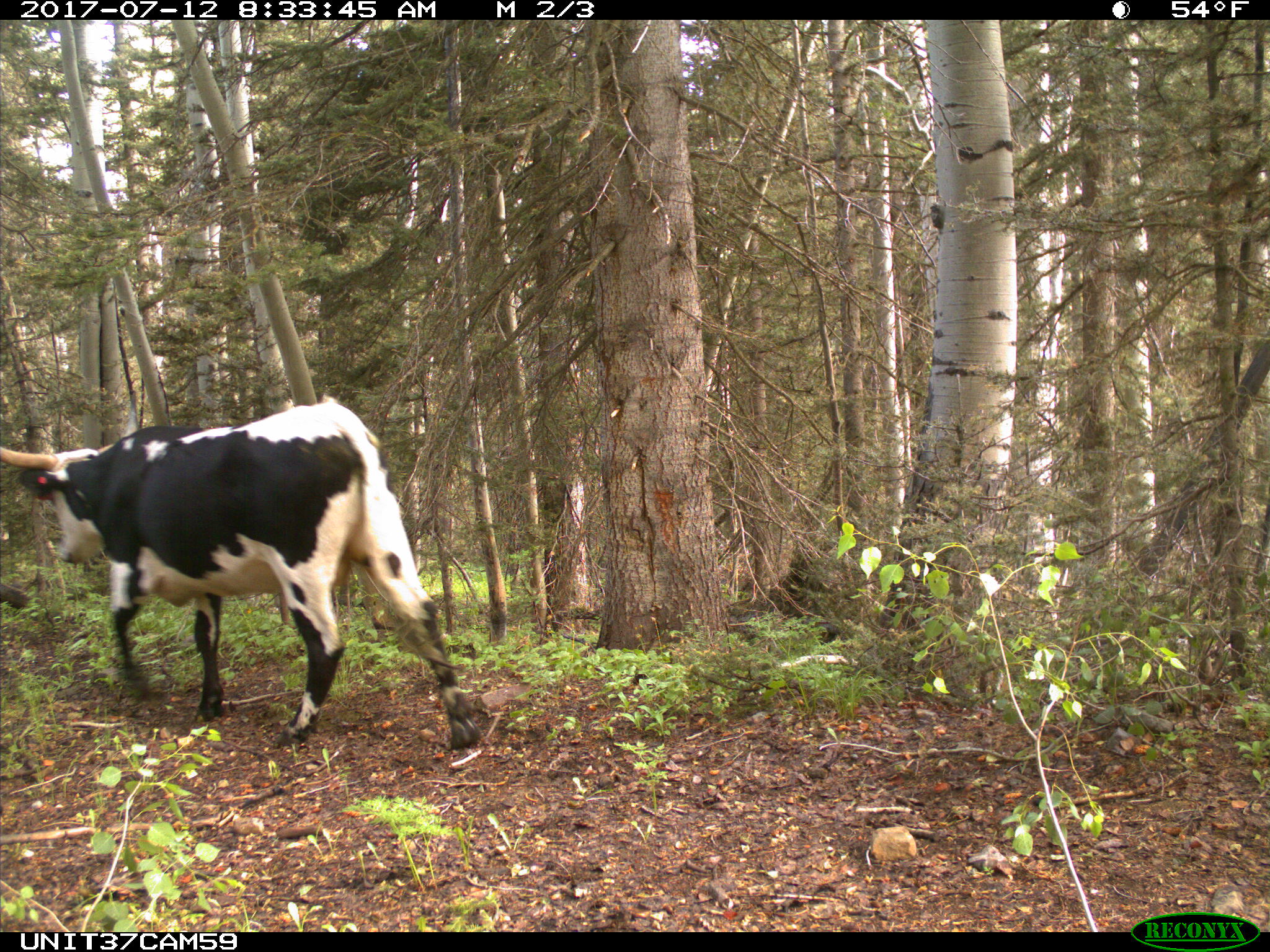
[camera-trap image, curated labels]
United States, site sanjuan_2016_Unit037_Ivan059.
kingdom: Animalia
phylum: Chordata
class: Mammalia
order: Artiodactyla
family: Bovidae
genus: Bos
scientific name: Bos taurus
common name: domestic cow